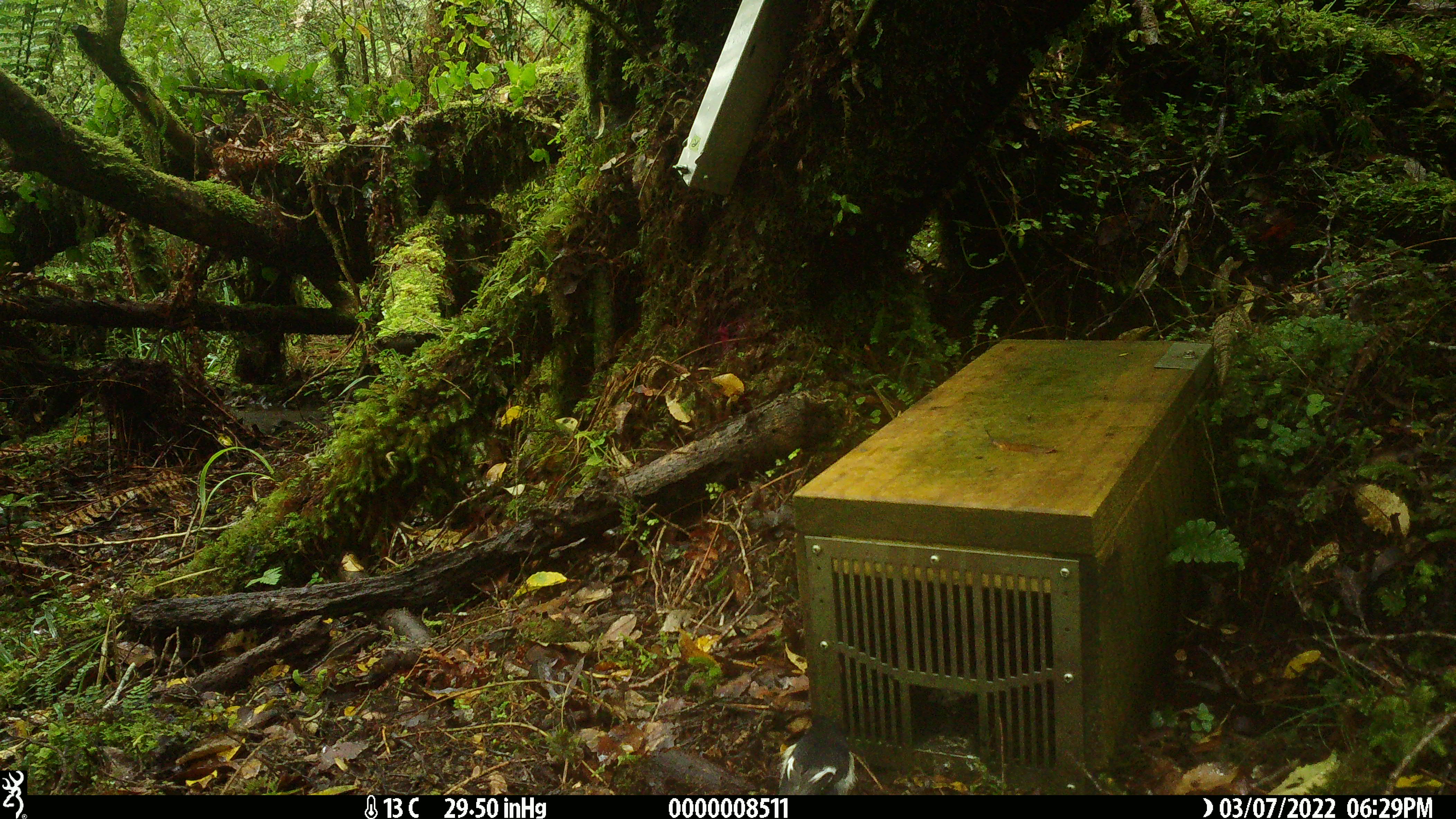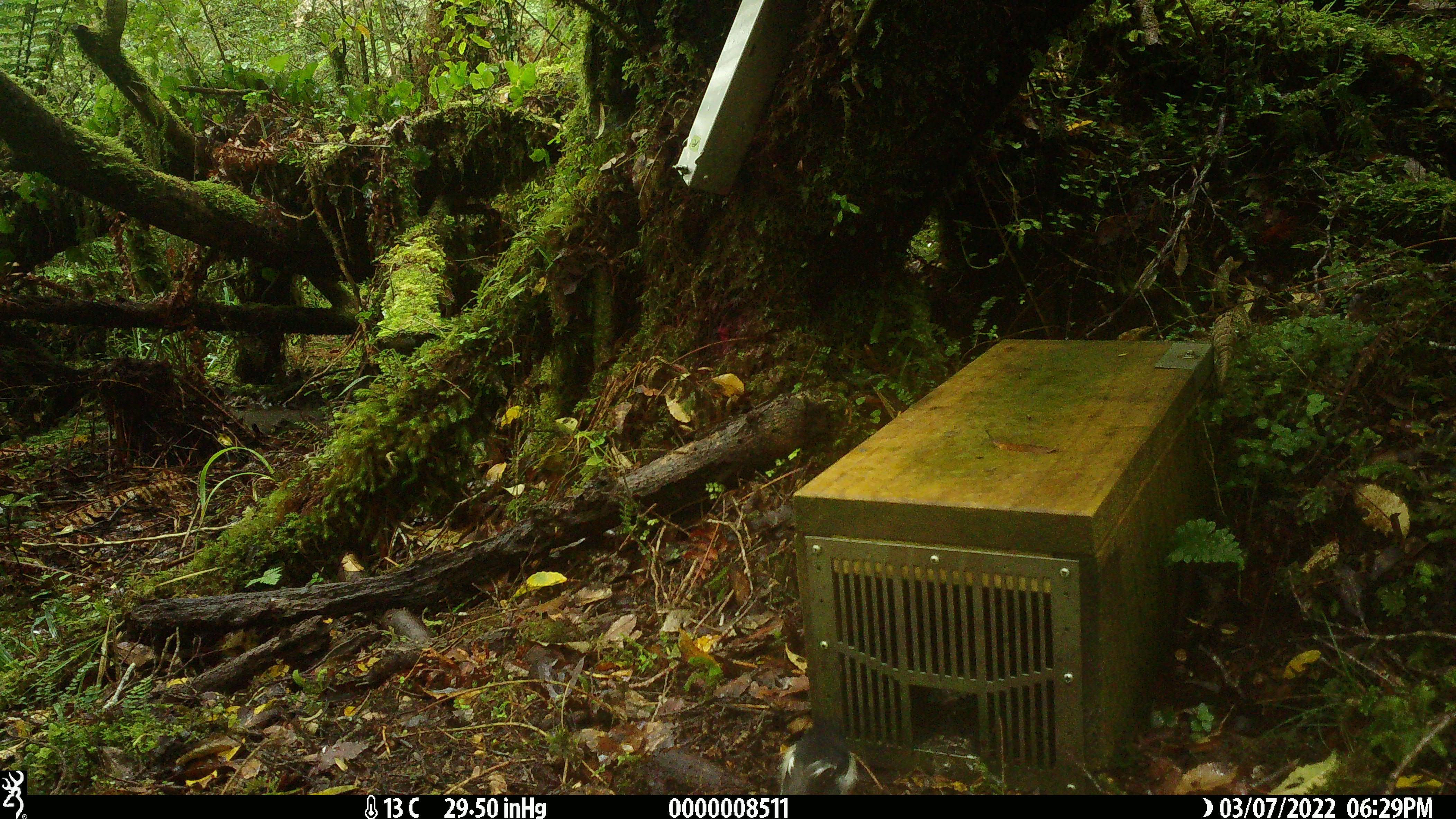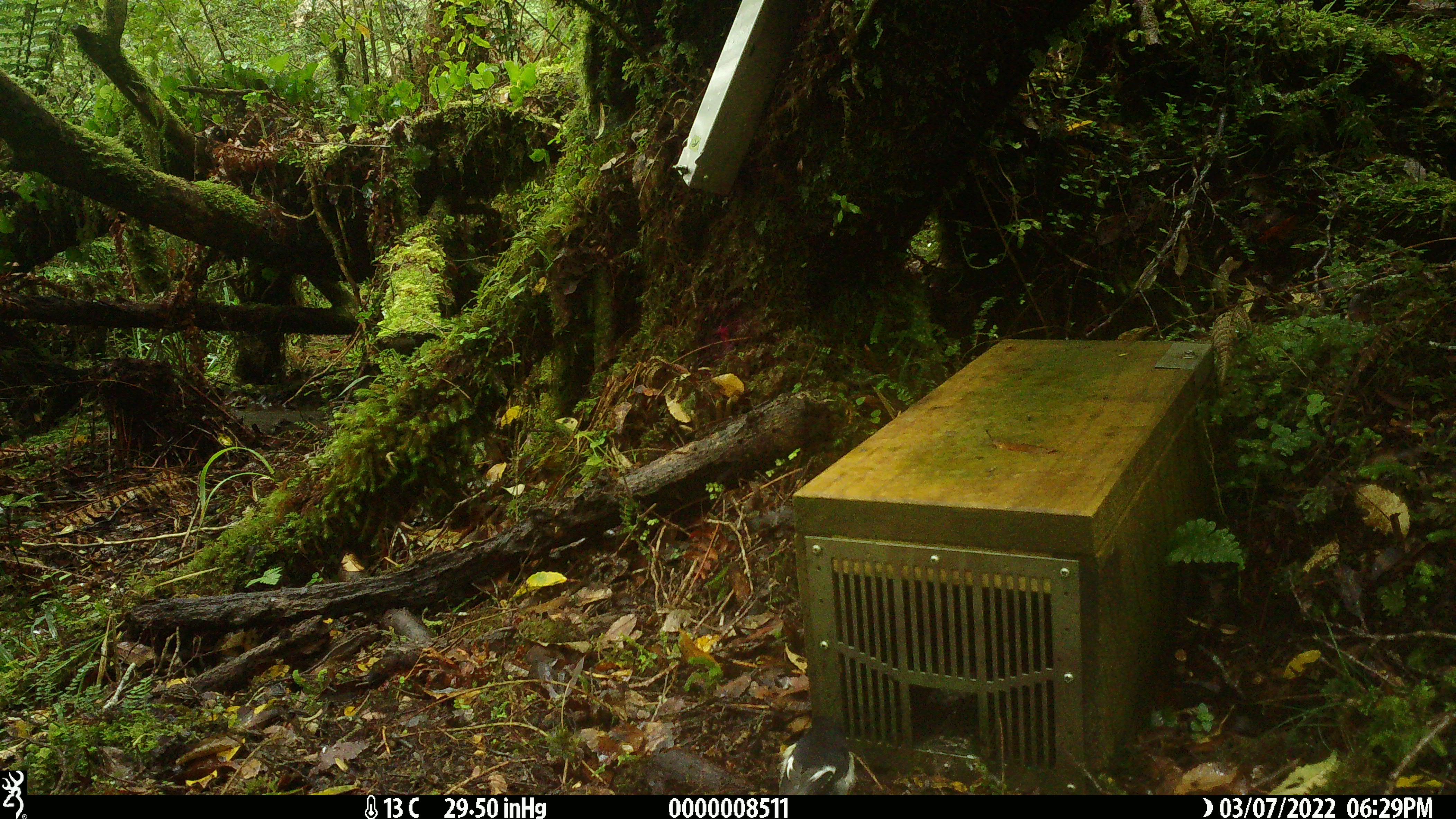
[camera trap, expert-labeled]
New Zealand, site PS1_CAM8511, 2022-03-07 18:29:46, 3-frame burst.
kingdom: Animalia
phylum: Chordata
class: Aves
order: Passeriformes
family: Petroicidae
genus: Petroica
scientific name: Petroica macrocephala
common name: tomtit